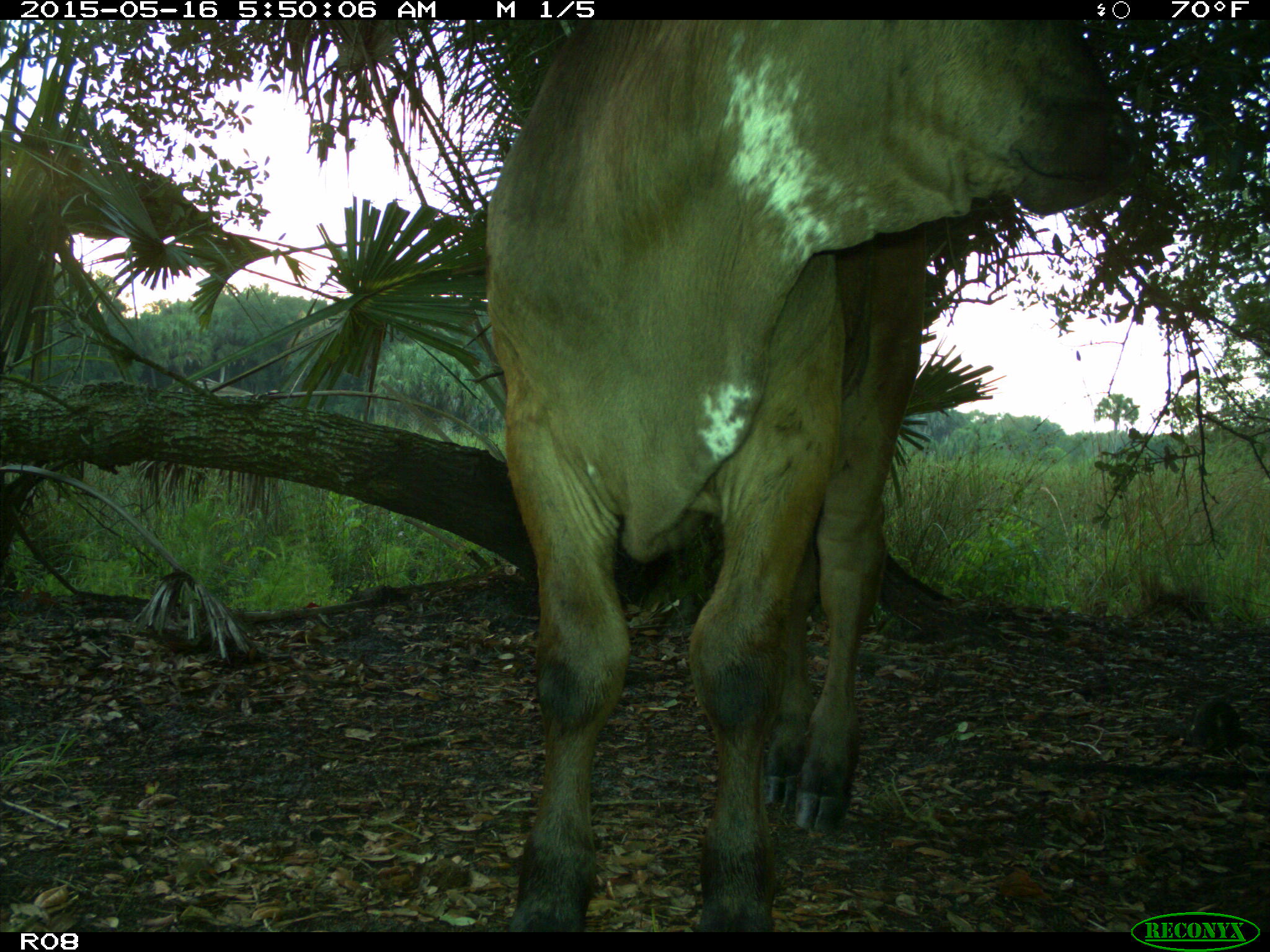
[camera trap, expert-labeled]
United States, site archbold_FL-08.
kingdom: Animalia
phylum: Chordata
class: Mammalia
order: Artiodactyla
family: Bovidae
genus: Bos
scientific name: Bos taurus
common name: domestic cow